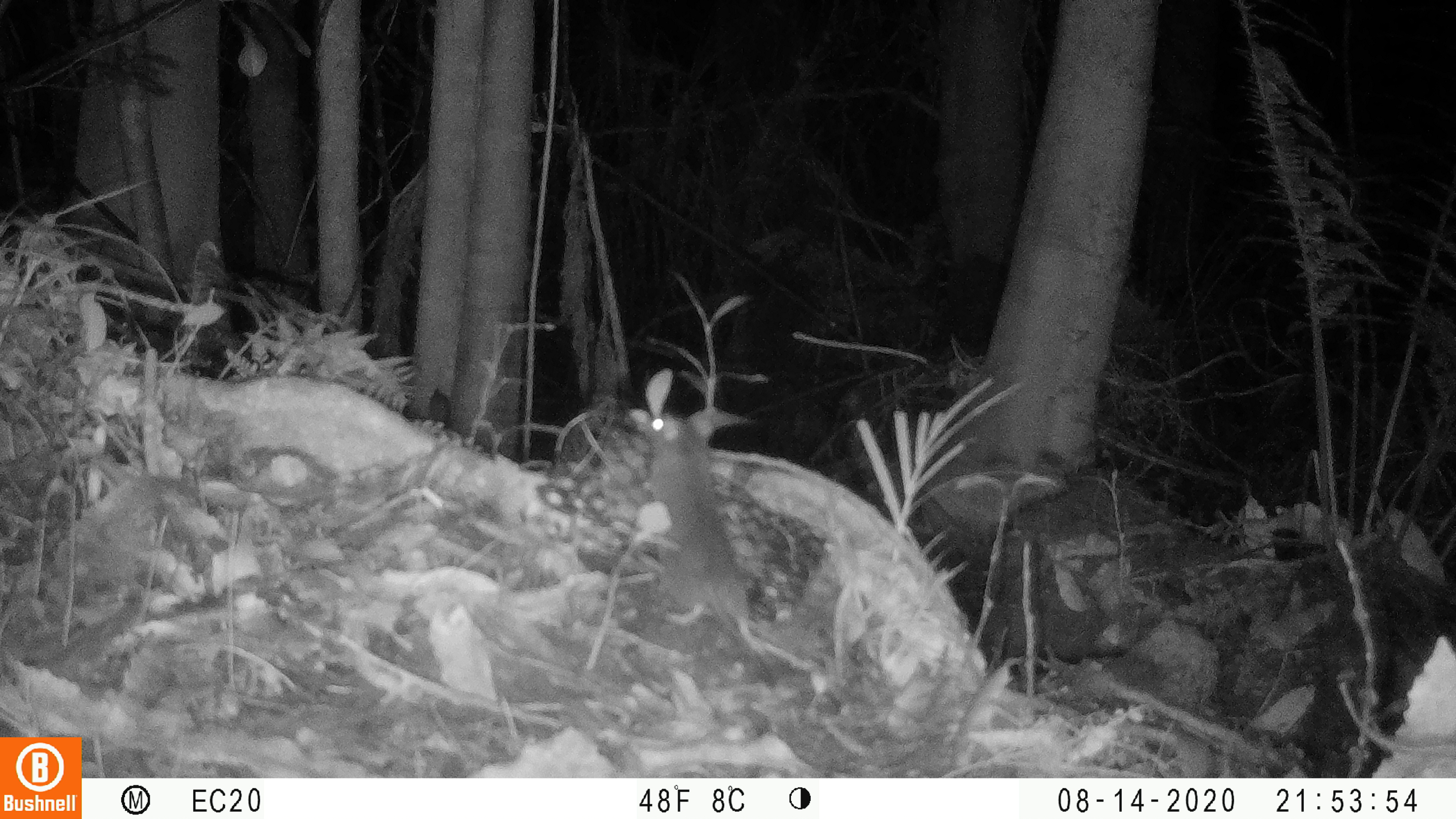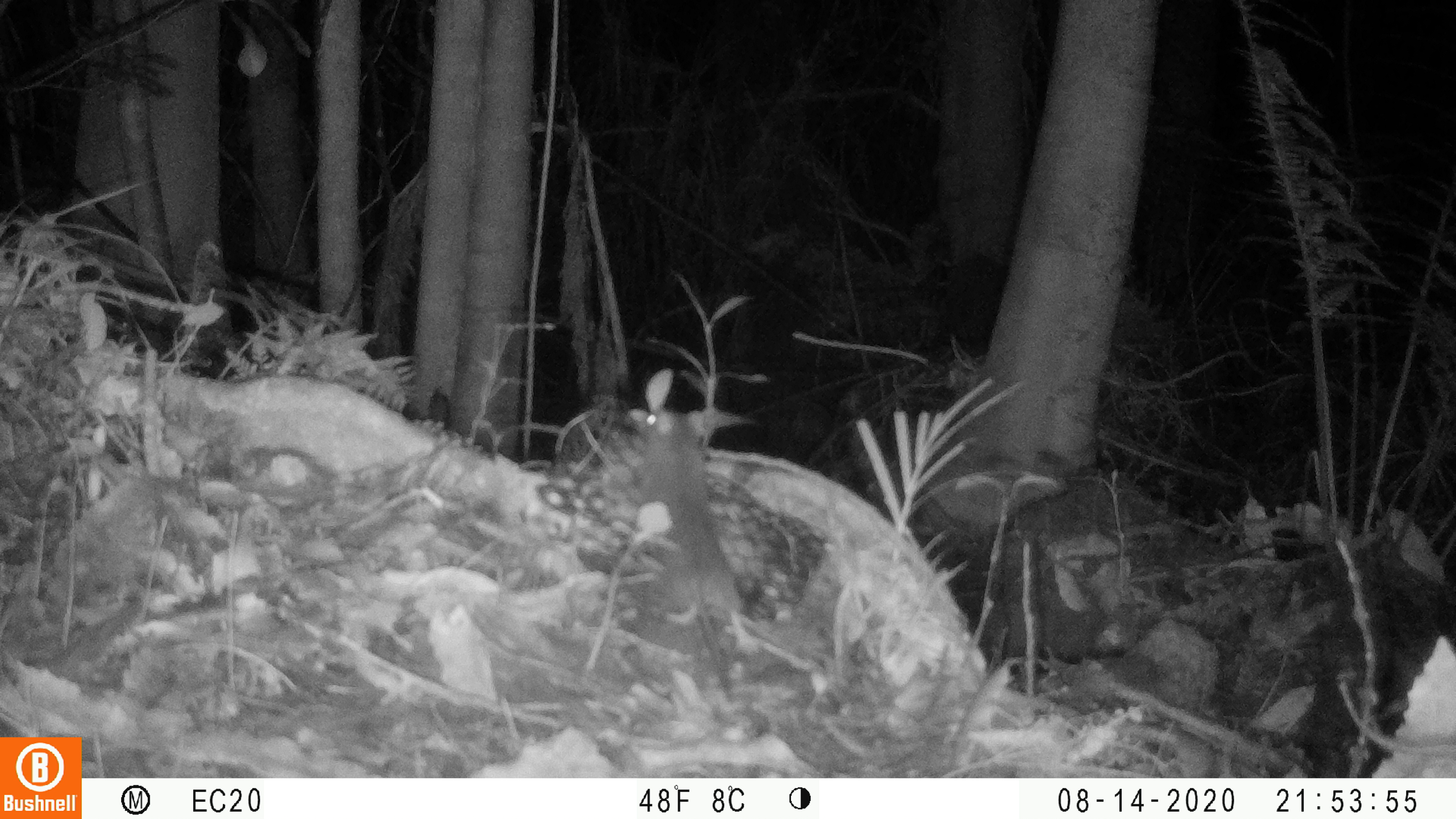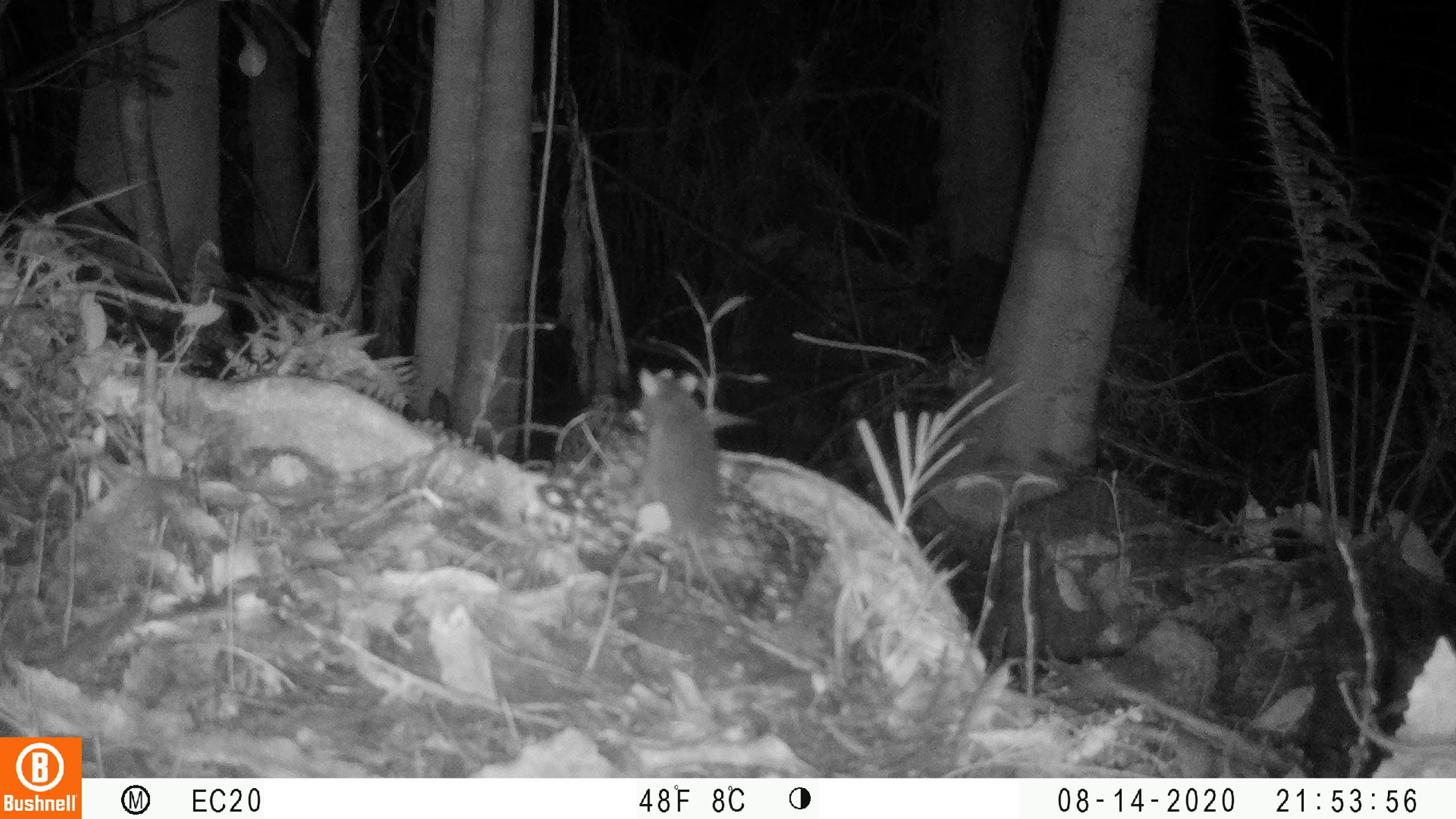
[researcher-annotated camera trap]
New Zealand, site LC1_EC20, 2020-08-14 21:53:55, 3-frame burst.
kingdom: Animalia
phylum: Chordata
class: Mammalia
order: Rodentia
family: Muridae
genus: Rattus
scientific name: Rattus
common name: rat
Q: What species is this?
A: Rat (Rattus).